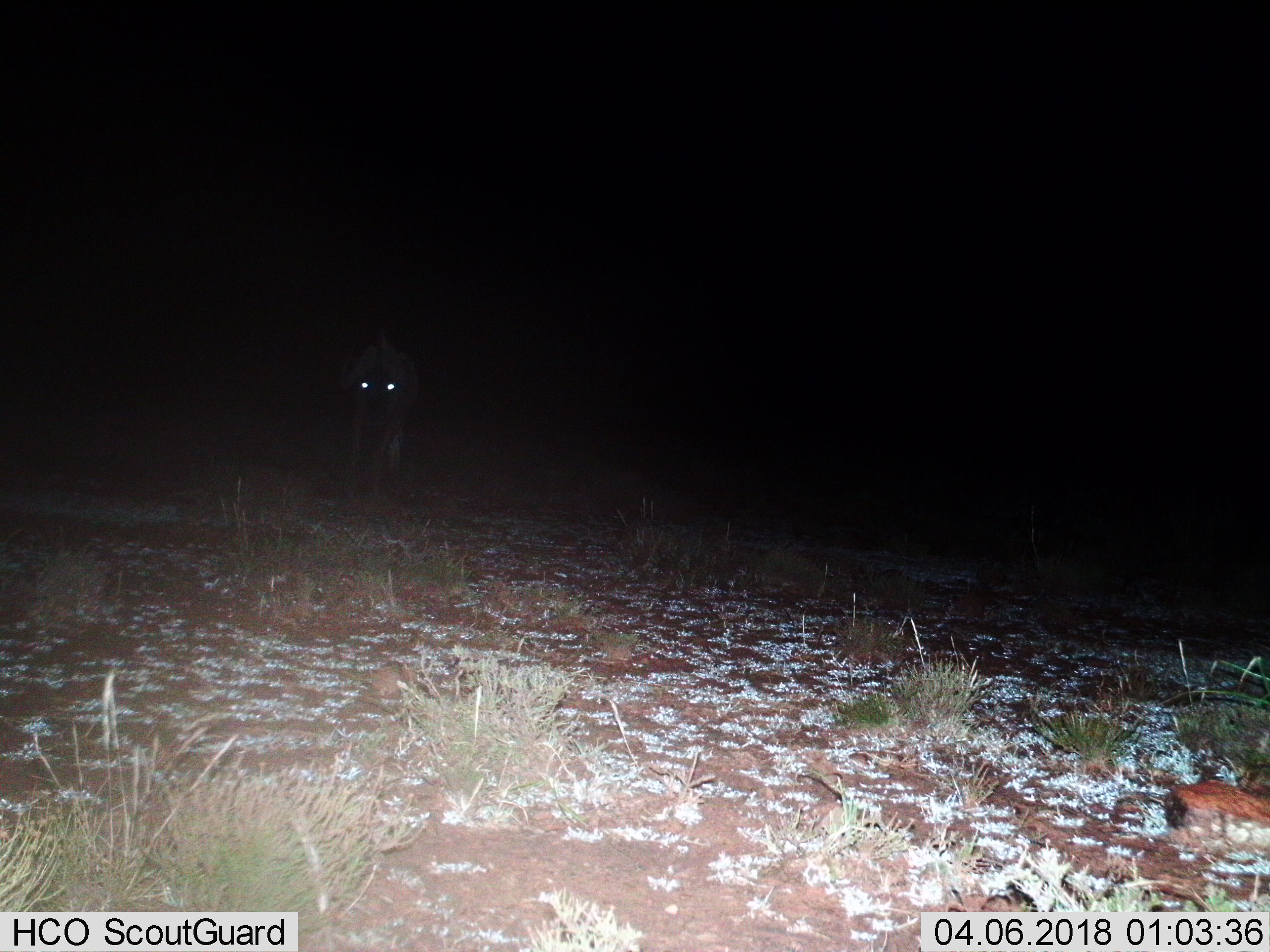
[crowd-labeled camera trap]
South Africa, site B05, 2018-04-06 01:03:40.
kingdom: Animalia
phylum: Chordata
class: Mammalia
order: Artiodactyla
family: Bovidae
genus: Syncerus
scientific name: Syncerus caffer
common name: cape buffalo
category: buffalo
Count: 1.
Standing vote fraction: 67%.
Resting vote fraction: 0%.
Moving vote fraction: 33%.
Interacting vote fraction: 0%.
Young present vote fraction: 0%.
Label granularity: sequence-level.